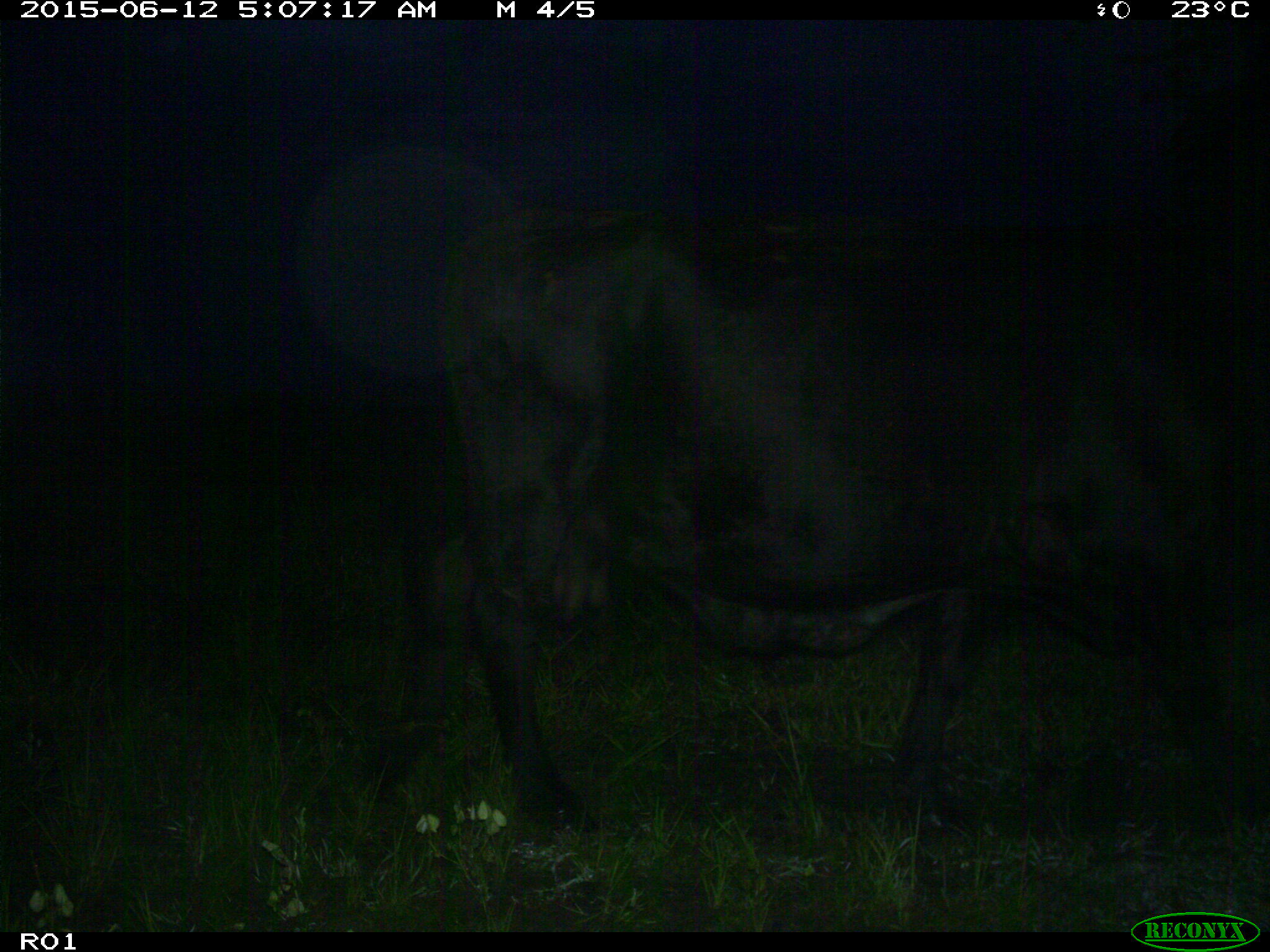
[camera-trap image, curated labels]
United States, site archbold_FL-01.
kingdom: Animalia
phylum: Chordata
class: Mammalia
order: Artiodactyla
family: Bovidae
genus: Bos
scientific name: Bos taurus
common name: domestic cow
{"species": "Bos taurus (domestic cow)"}